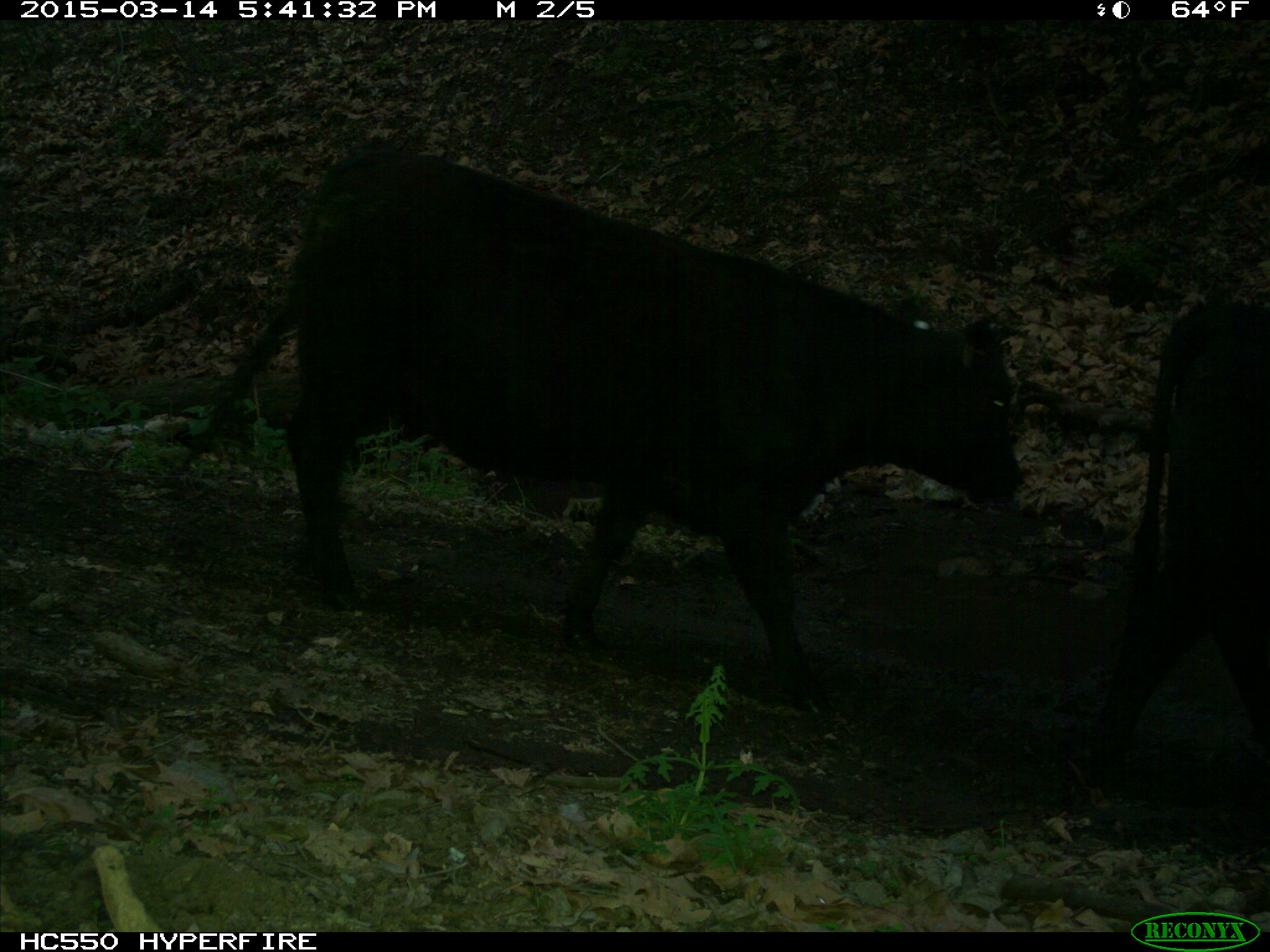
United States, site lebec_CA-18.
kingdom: Animalia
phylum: Chordata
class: Mammalia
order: Artiodactyla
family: Bovidae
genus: Bos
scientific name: Bos taurus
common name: domestic cow